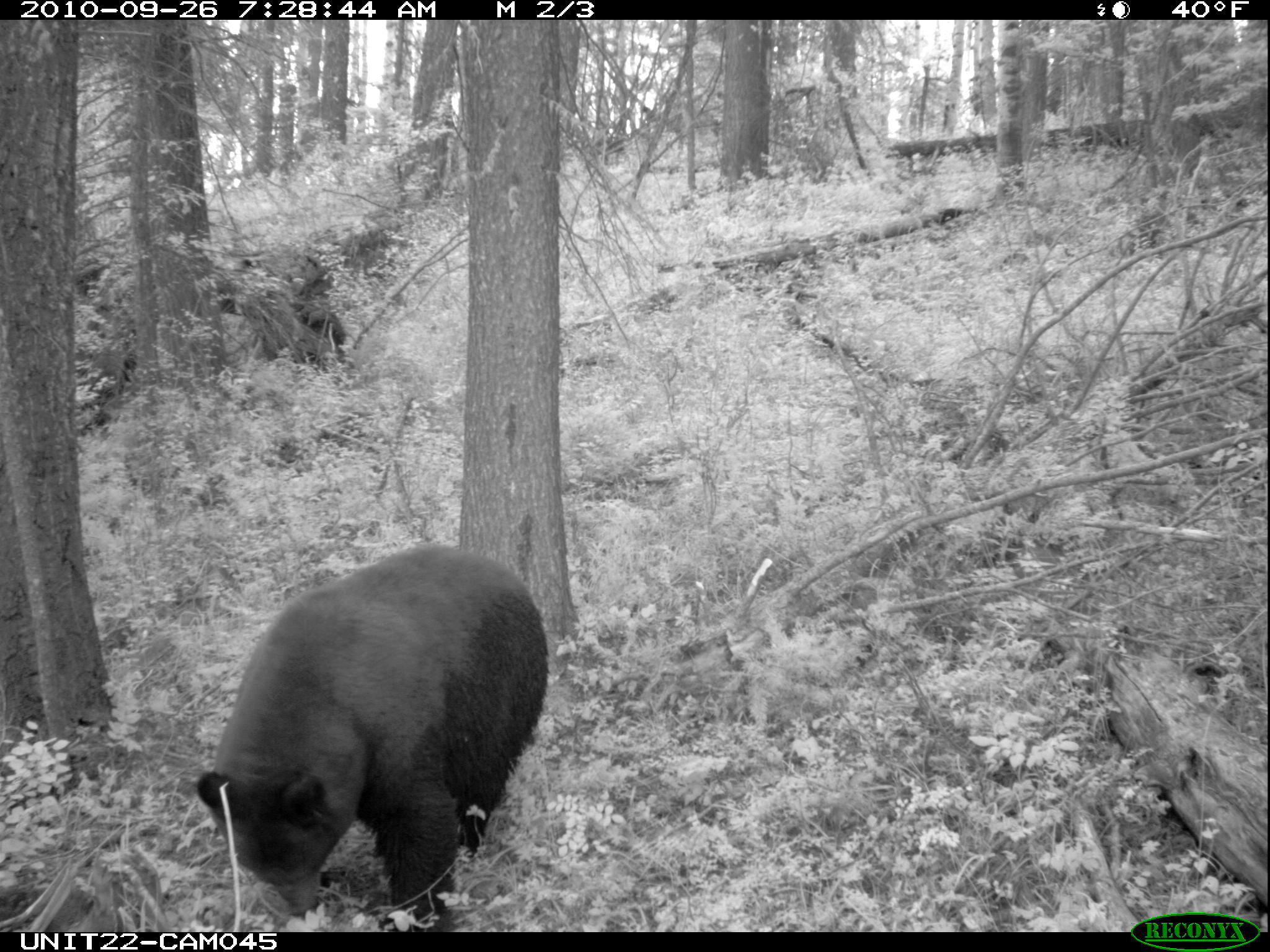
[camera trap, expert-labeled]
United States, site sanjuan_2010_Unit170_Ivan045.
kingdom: Animalia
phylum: Chordata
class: Mammalia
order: Carnivora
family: Ursidae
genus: Ursus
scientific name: Ursus americanus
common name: american black bear